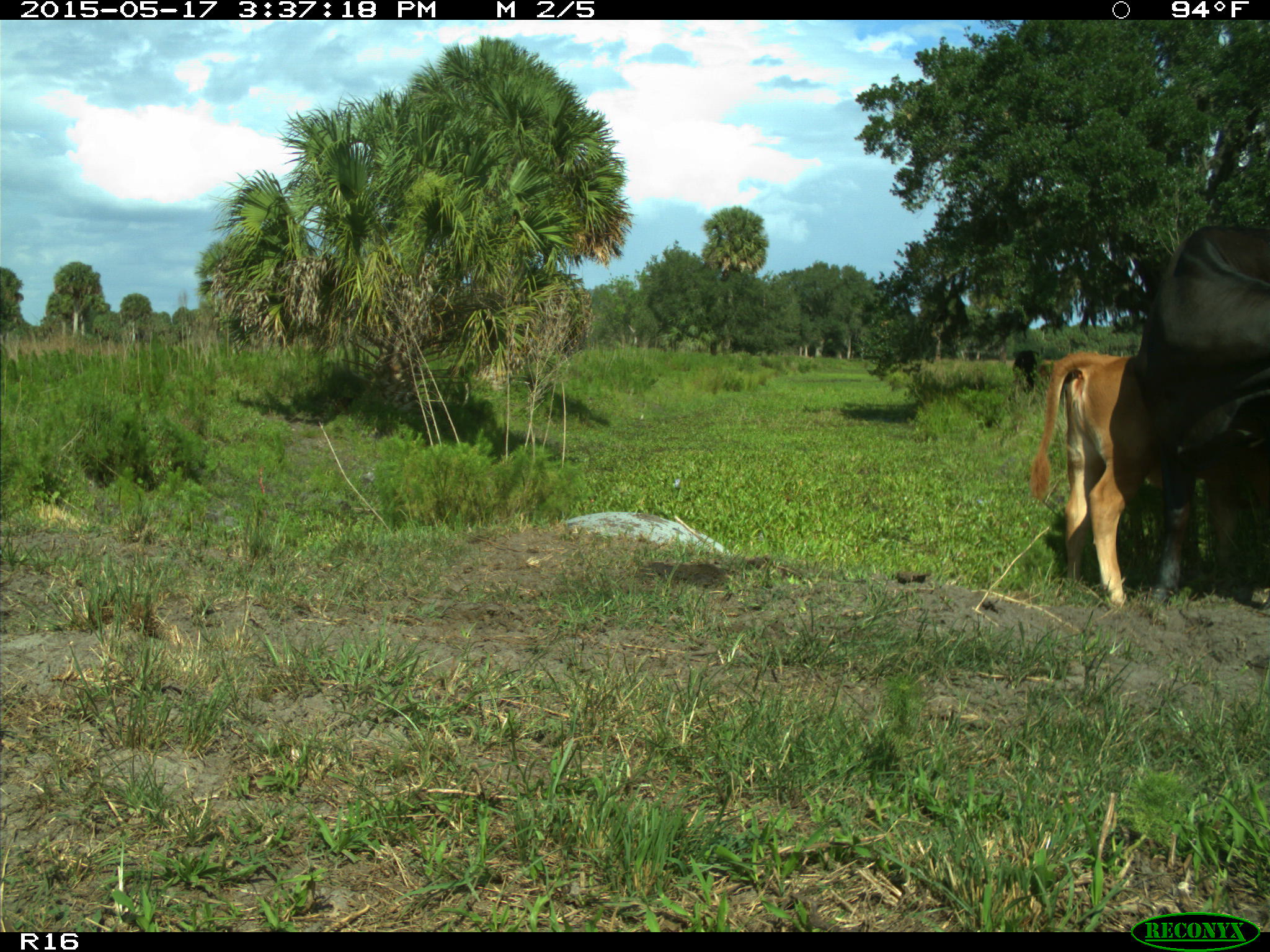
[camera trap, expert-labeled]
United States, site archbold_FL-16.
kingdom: Animalia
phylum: Chordata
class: Mammalia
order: Artiodactyla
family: Bovidae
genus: Bos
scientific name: Bos taurus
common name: domestic cow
Bos taurus (domestic cow).